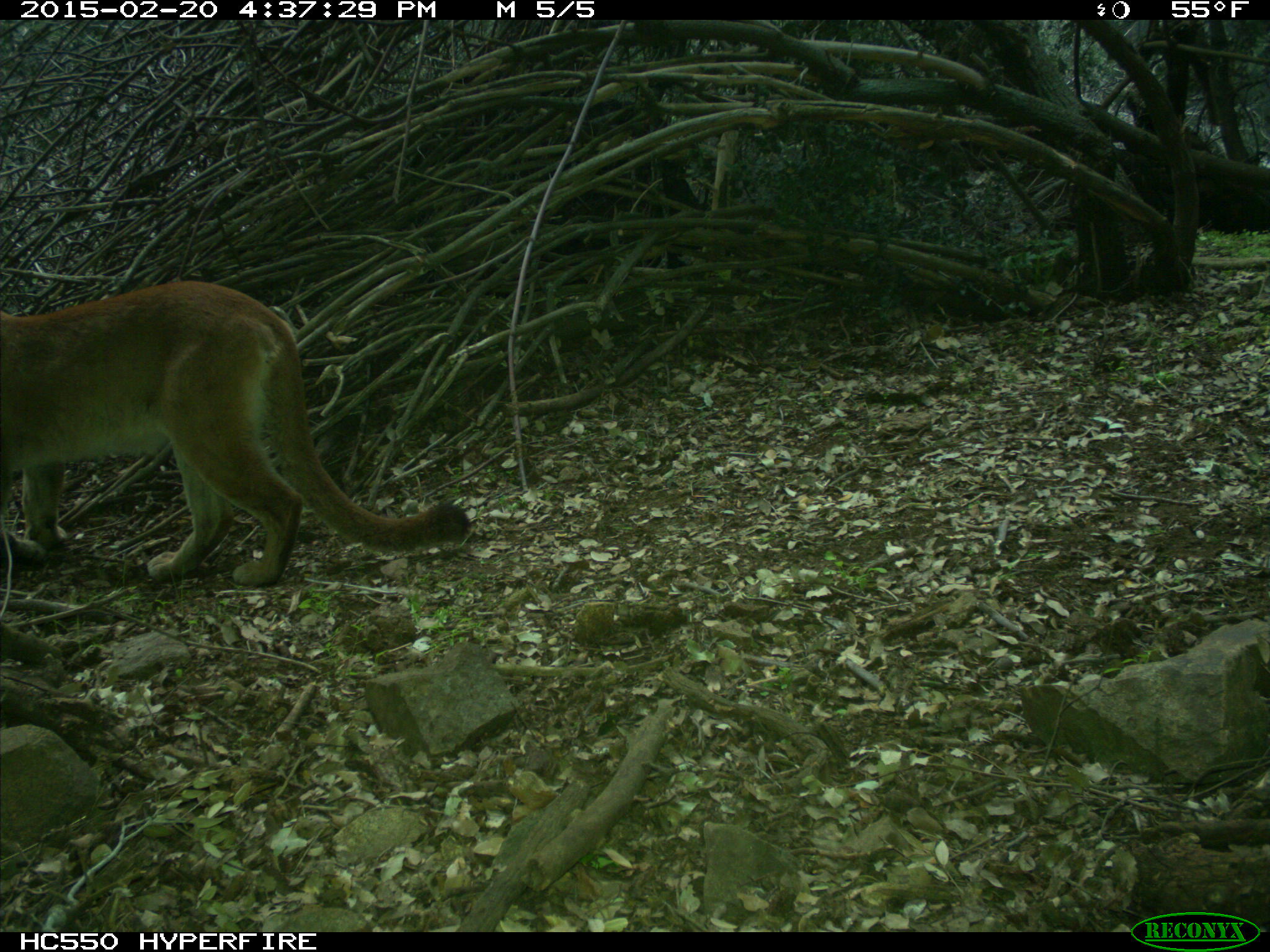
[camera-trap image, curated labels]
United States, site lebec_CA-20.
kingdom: Animalia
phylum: Chordata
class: Mammalia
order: Carnivora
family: Felidae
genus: Puma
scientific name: Puma concolor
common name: mountain lion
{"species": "Puma concolor (mountain lion)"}